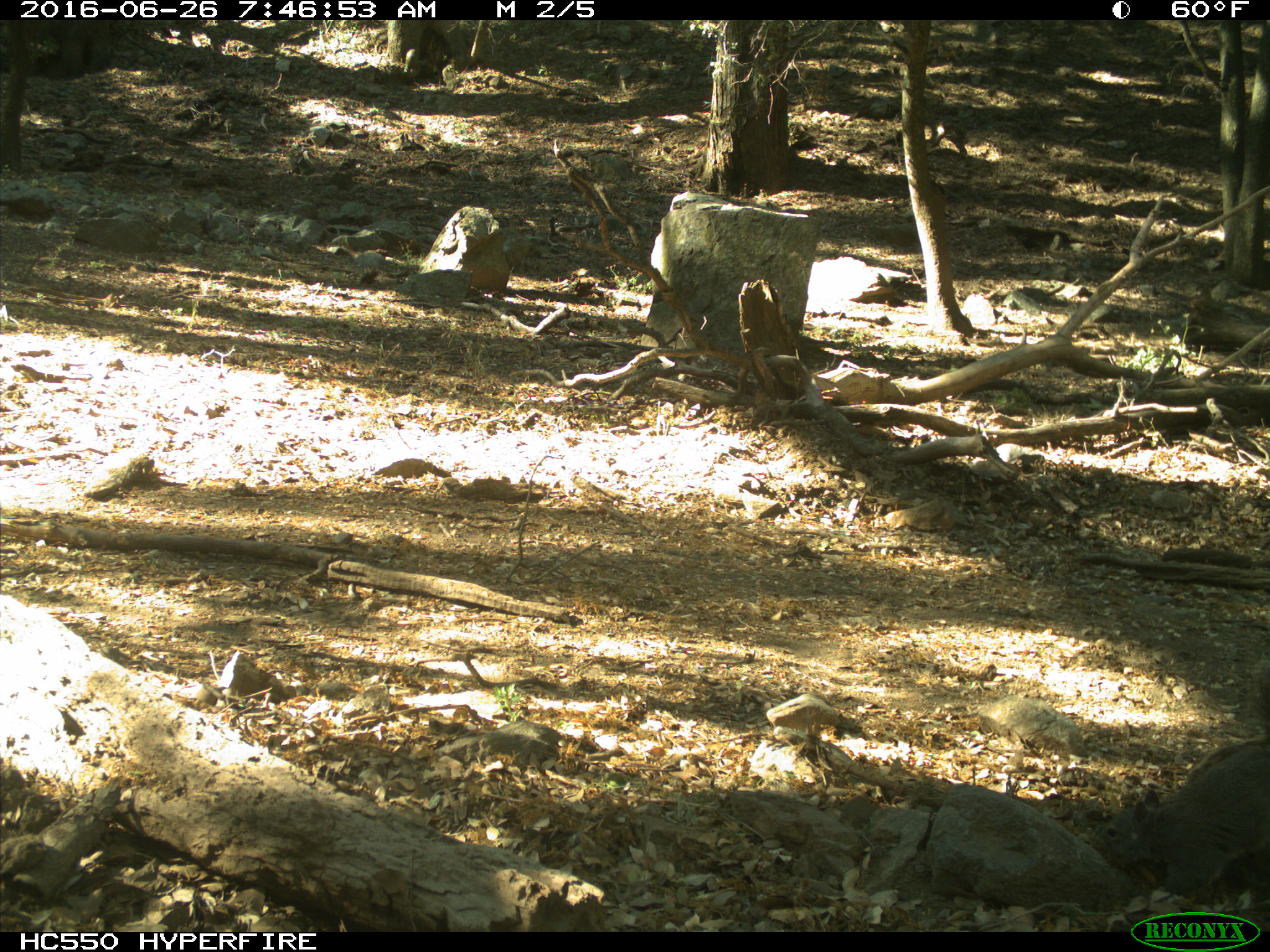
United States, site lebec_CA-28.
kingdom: Animalia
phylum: Chordata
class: Mammalia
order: Rodentia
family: Sciuridae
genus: Sciurus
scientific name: Sciurus carolinensis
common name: eastern gray squirrel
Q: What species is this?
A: Sciurus carolinensis (eastern gray squirrel).